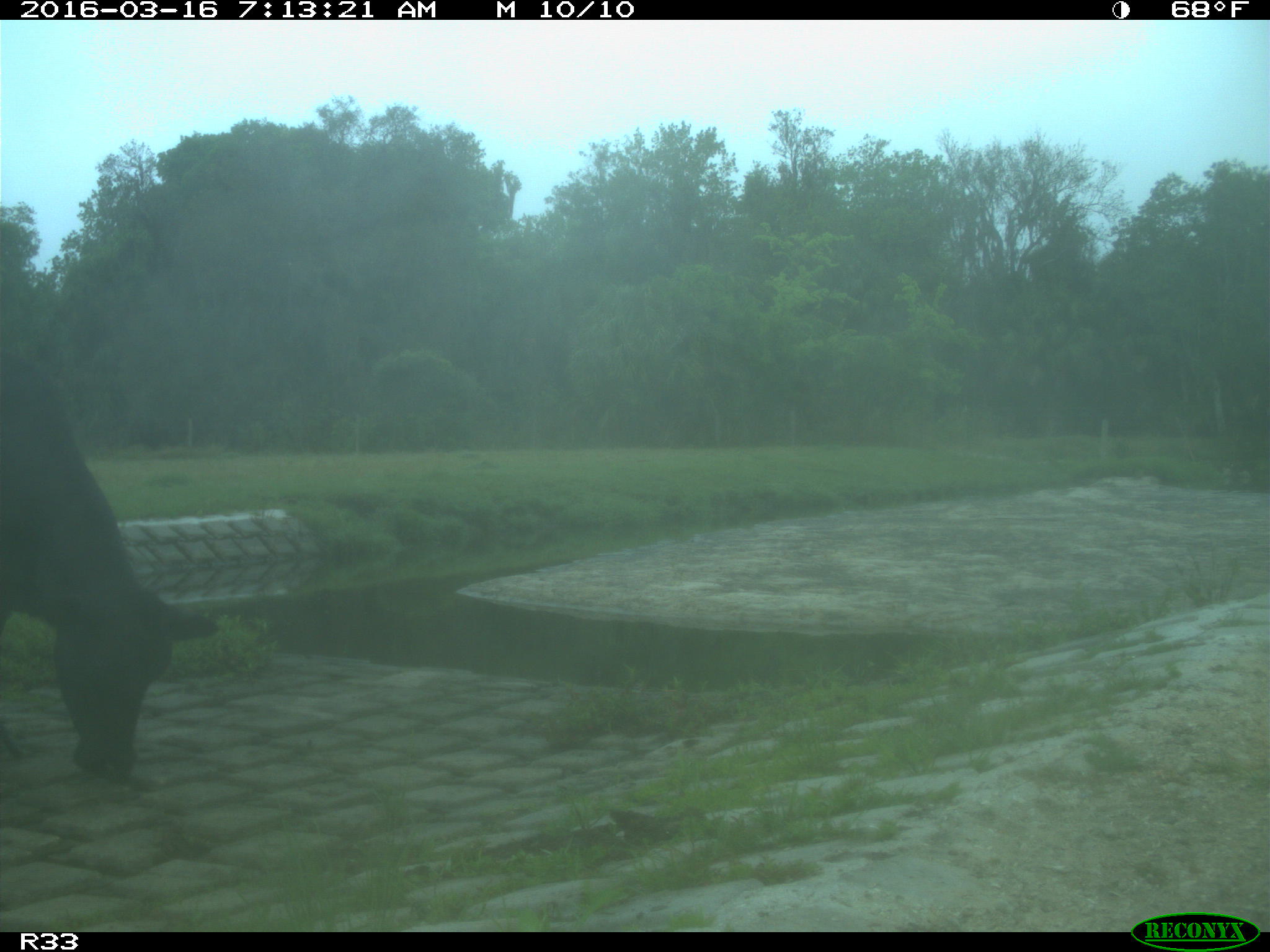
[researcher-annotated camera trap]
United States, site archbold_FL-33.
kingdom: Animalia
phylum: Chordata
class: Mammalia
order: Artiodactyla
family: Bovidae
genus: Bos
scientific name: Bos taurus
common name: domestic cow